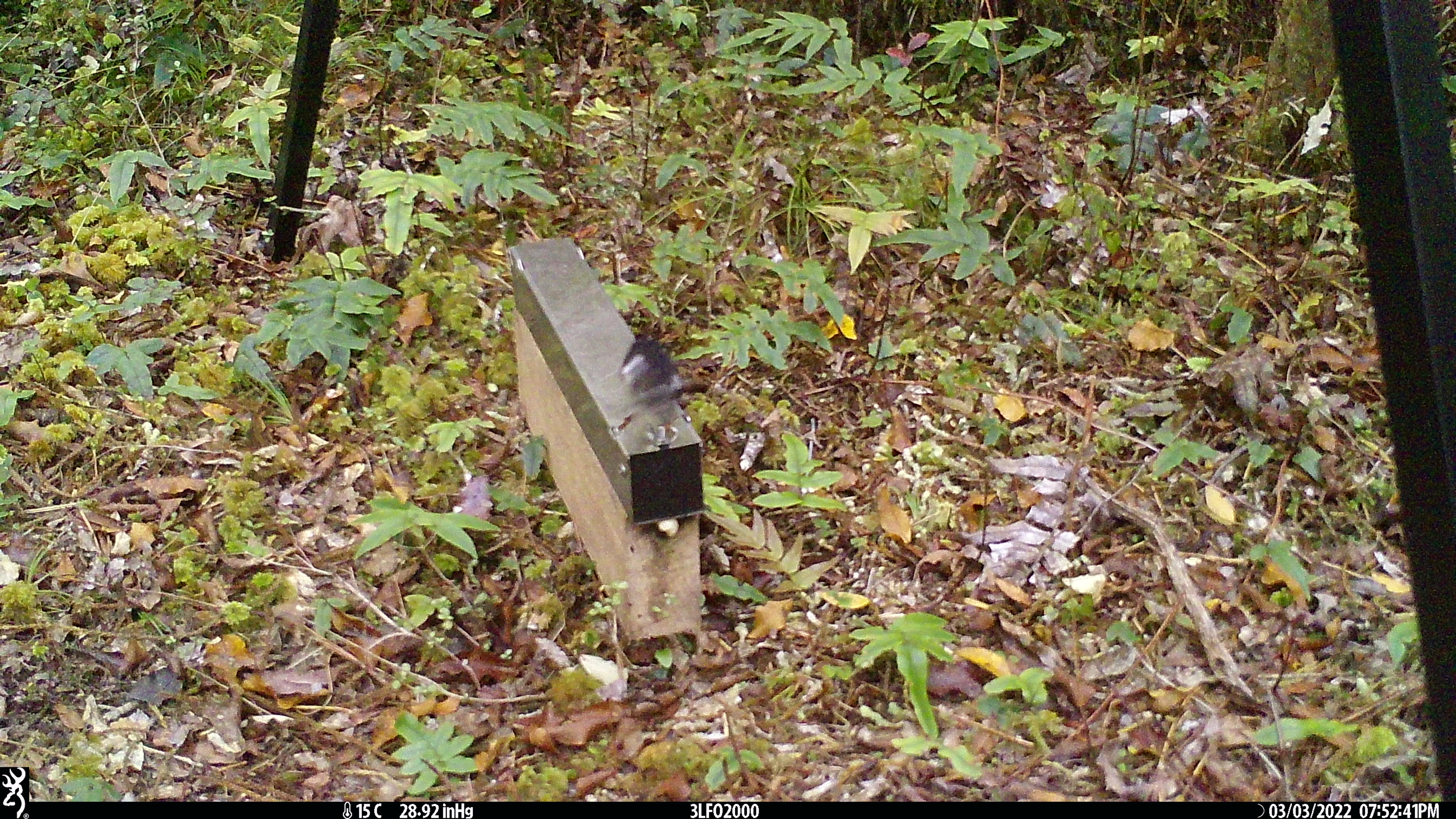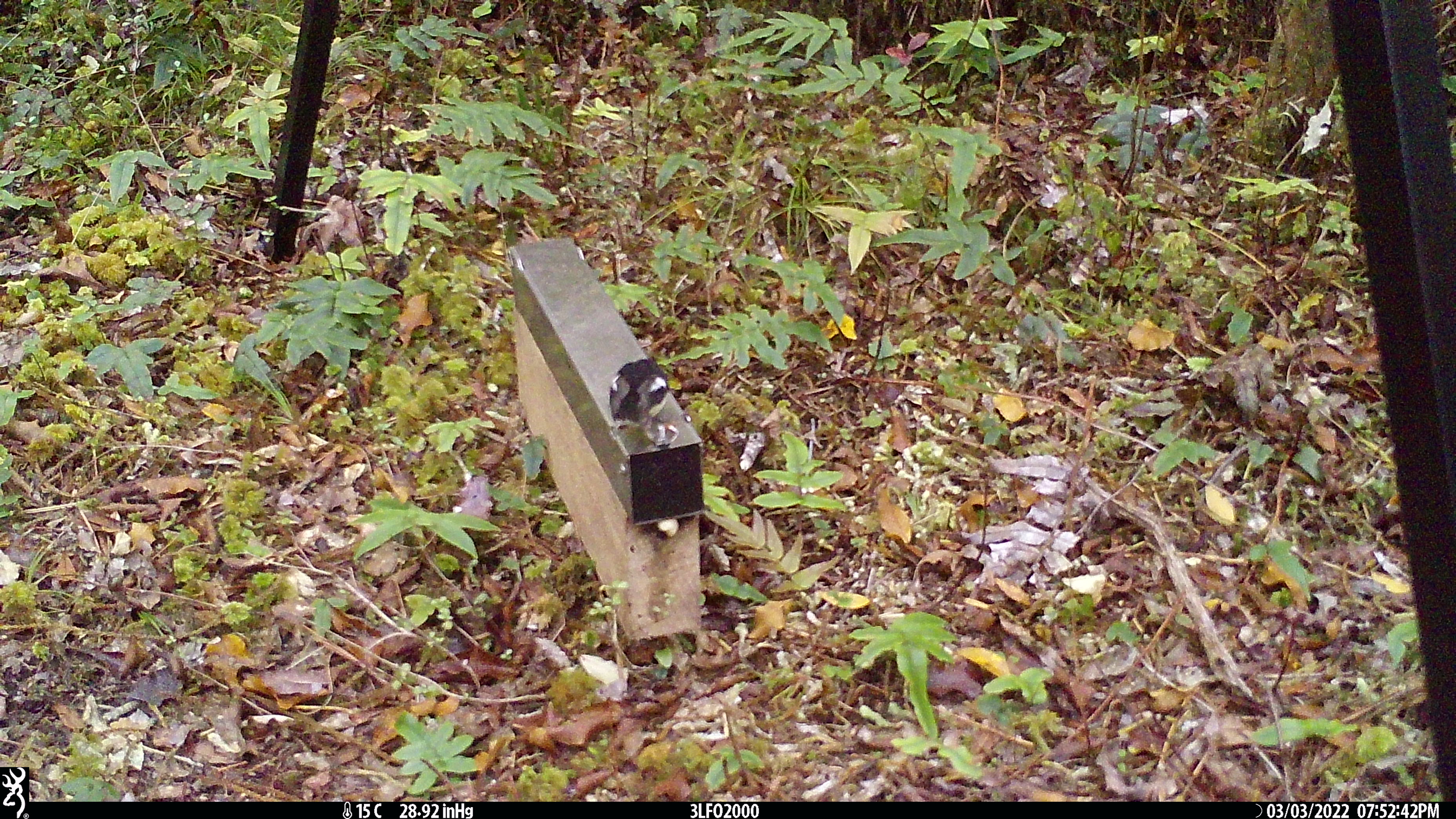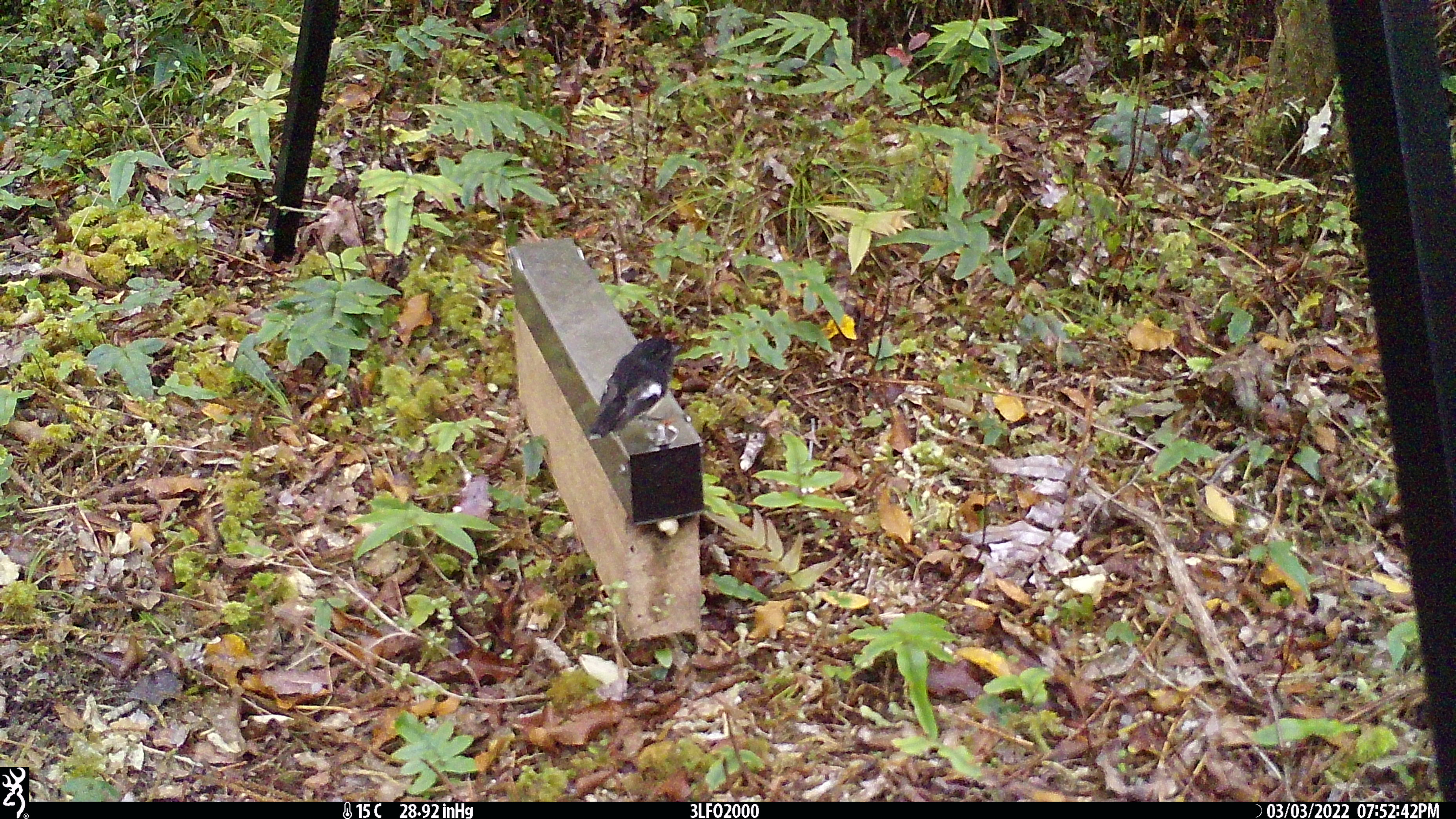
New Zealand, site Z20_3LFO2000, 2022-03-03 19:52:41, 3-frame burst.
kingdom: Animalia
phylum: Chordata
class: Aves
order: Passeriformes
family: Petroicidae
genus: Petroica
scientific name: Petroica macrocephala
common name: tomtit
Tomtit (Petroica macrocephala).